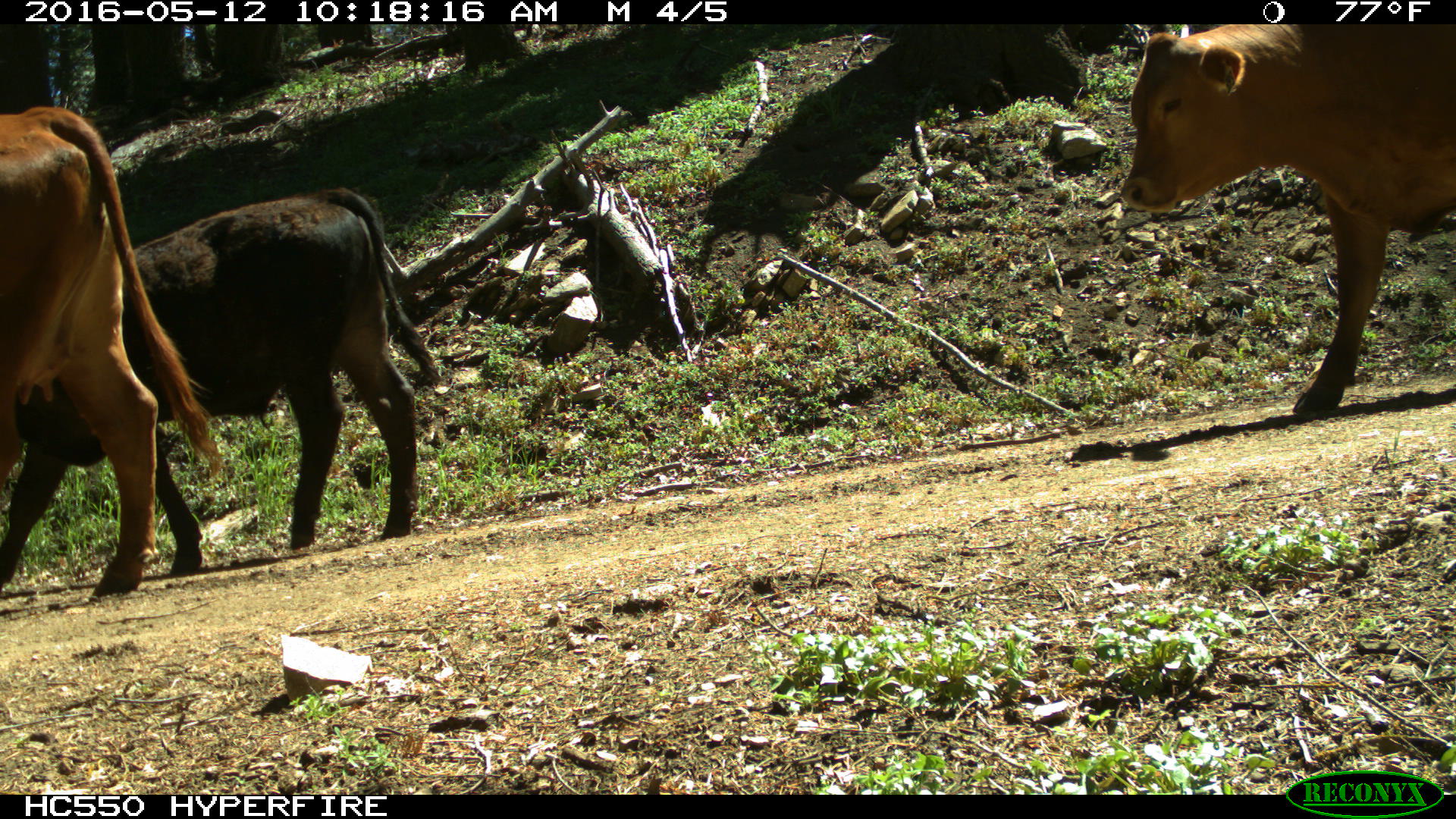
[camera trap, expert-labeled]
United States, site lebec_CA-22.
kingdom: Animalia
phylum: Chordata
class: Mammalia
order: Artiodactyla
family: Bovidae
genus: Bos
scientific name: Bos taurus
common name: domestic cow